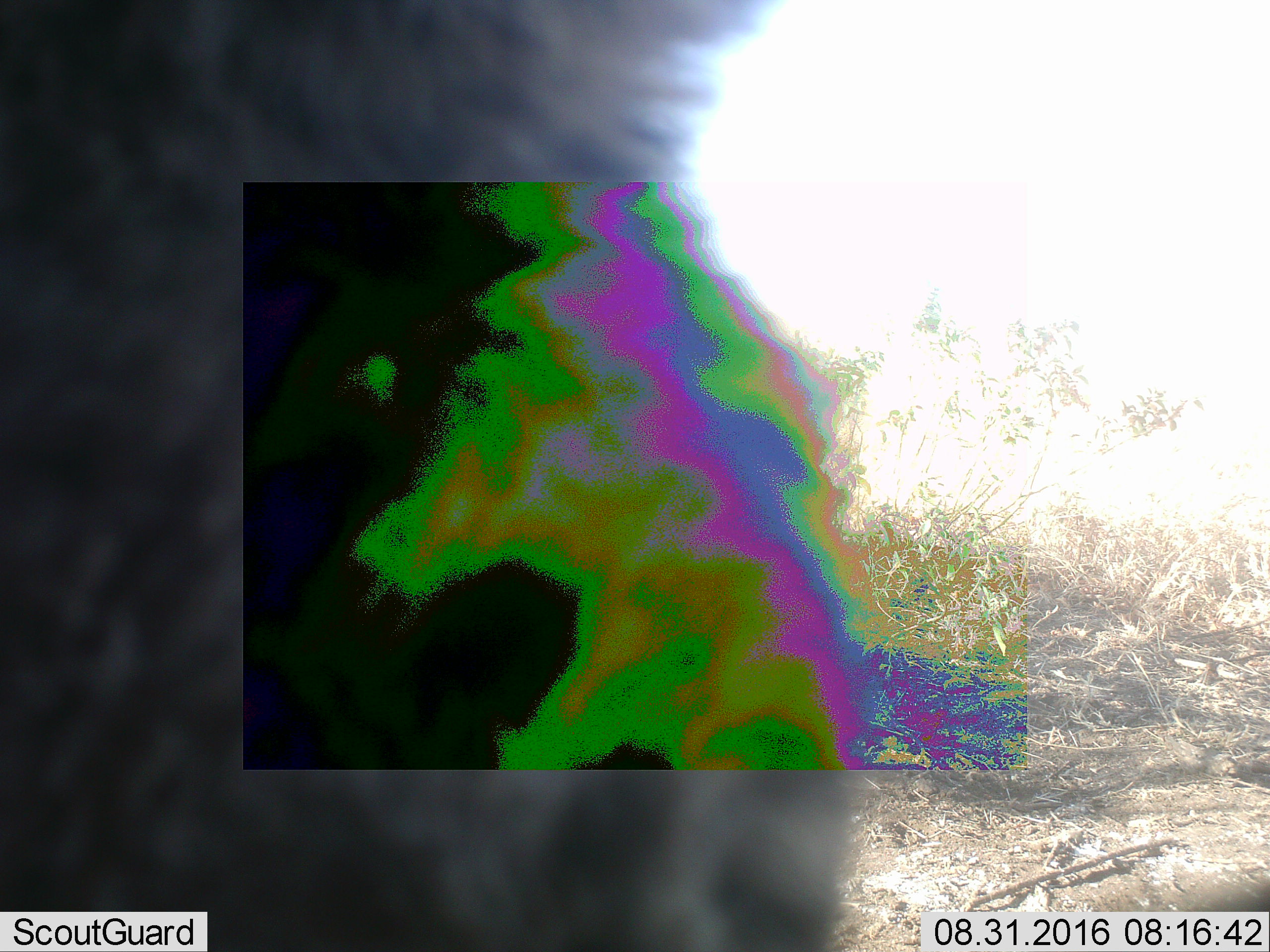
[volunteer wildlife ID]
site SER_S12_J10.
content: unidentified animal